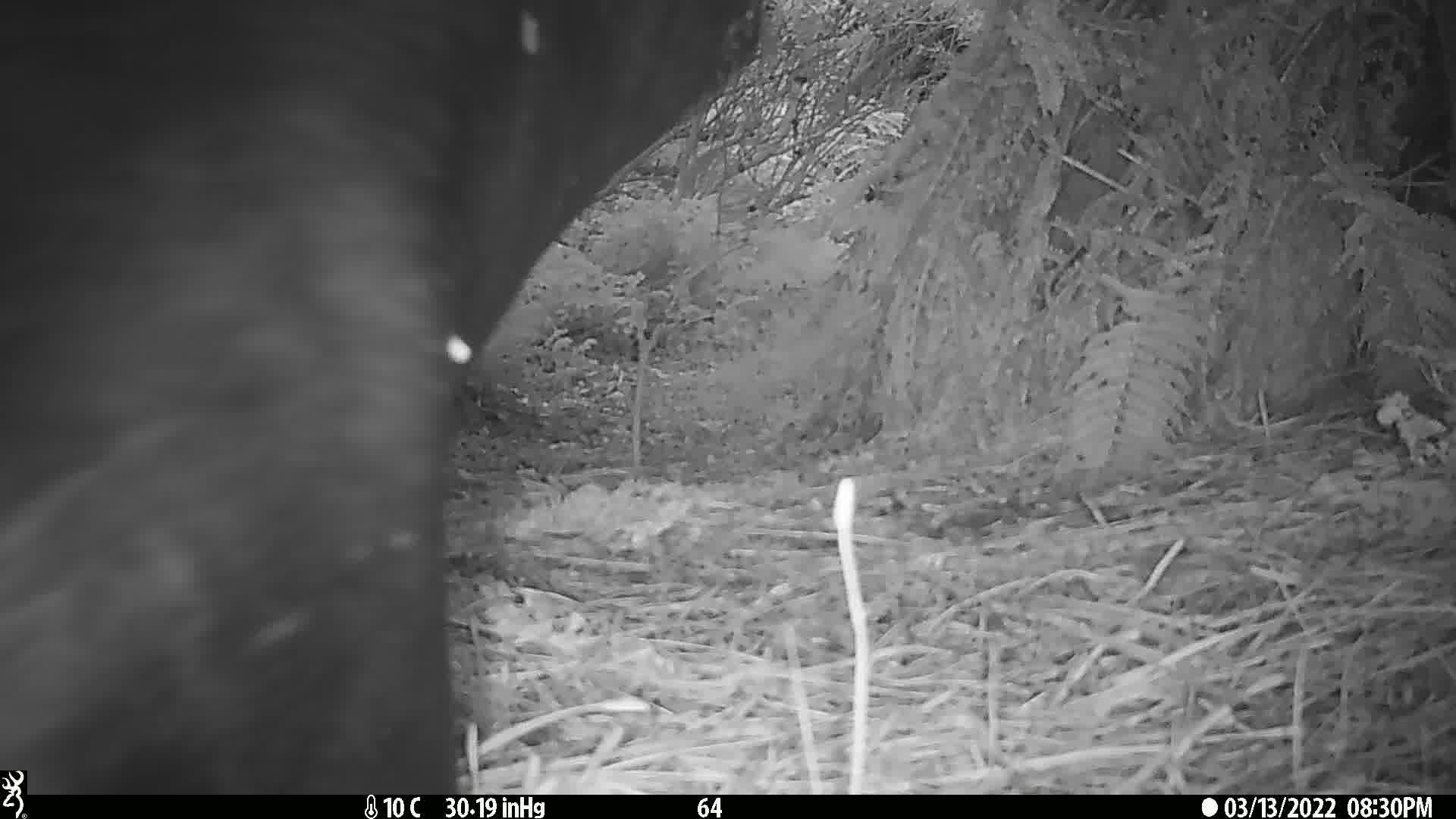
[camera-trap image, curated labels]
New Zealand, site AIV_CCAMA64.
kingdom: Animalia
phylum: Chordata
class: Mammalia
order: Carnivora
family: Otariidae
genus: Phocarctos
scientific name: Phocarctos hookeri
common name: new zealand sea lion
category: sealion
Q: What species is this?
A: Sealion (new zealand sea lion) (Phocarctos hookeri).